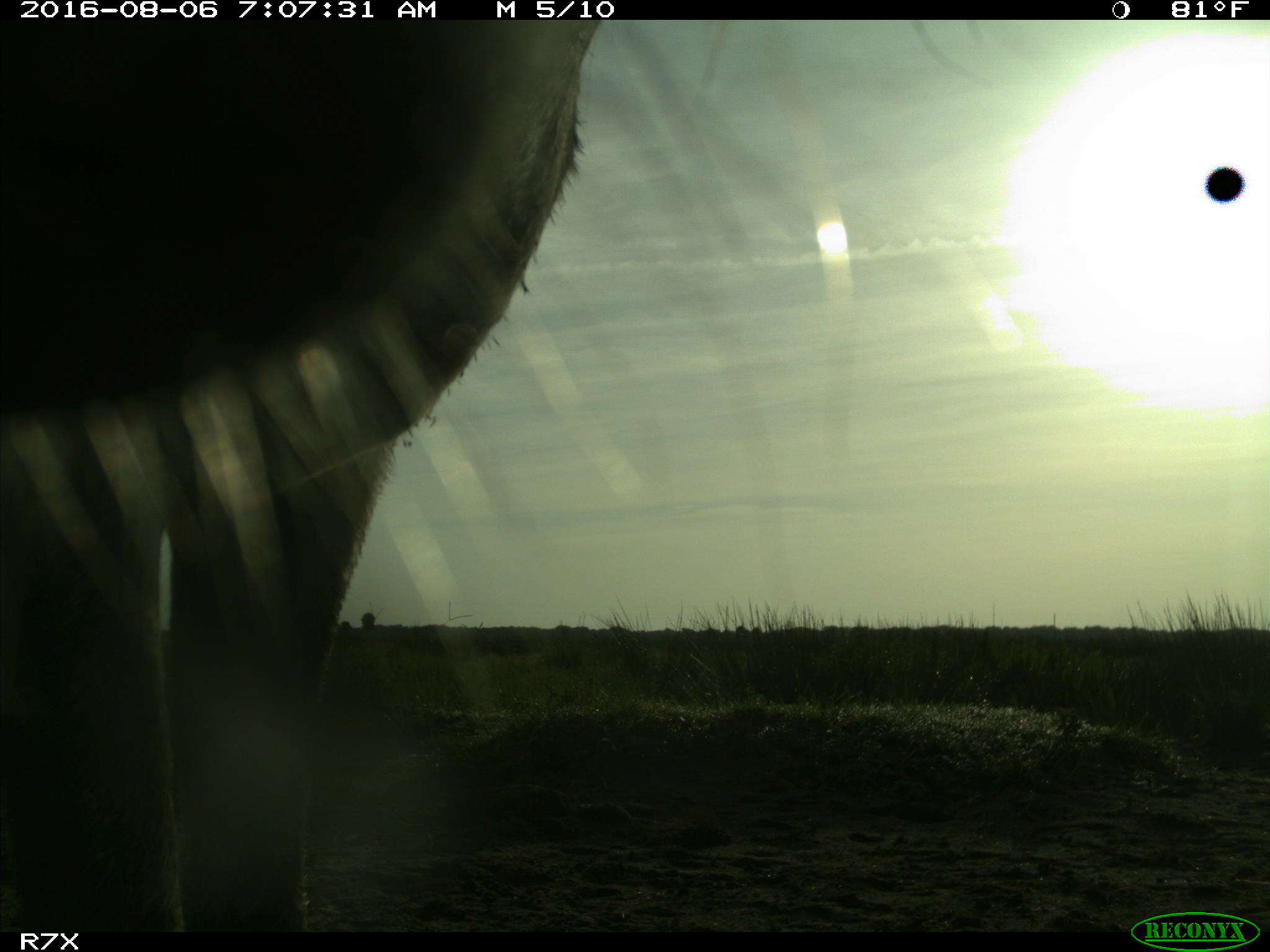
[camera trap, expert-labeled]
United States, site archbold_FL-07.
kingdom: Animalia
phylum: Chordata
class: Mammalia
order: Perissodactyla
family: Equidae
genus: Equus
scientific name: Equus africanus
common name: african wild ass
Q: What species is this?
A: Equus africanus (african wild ass).